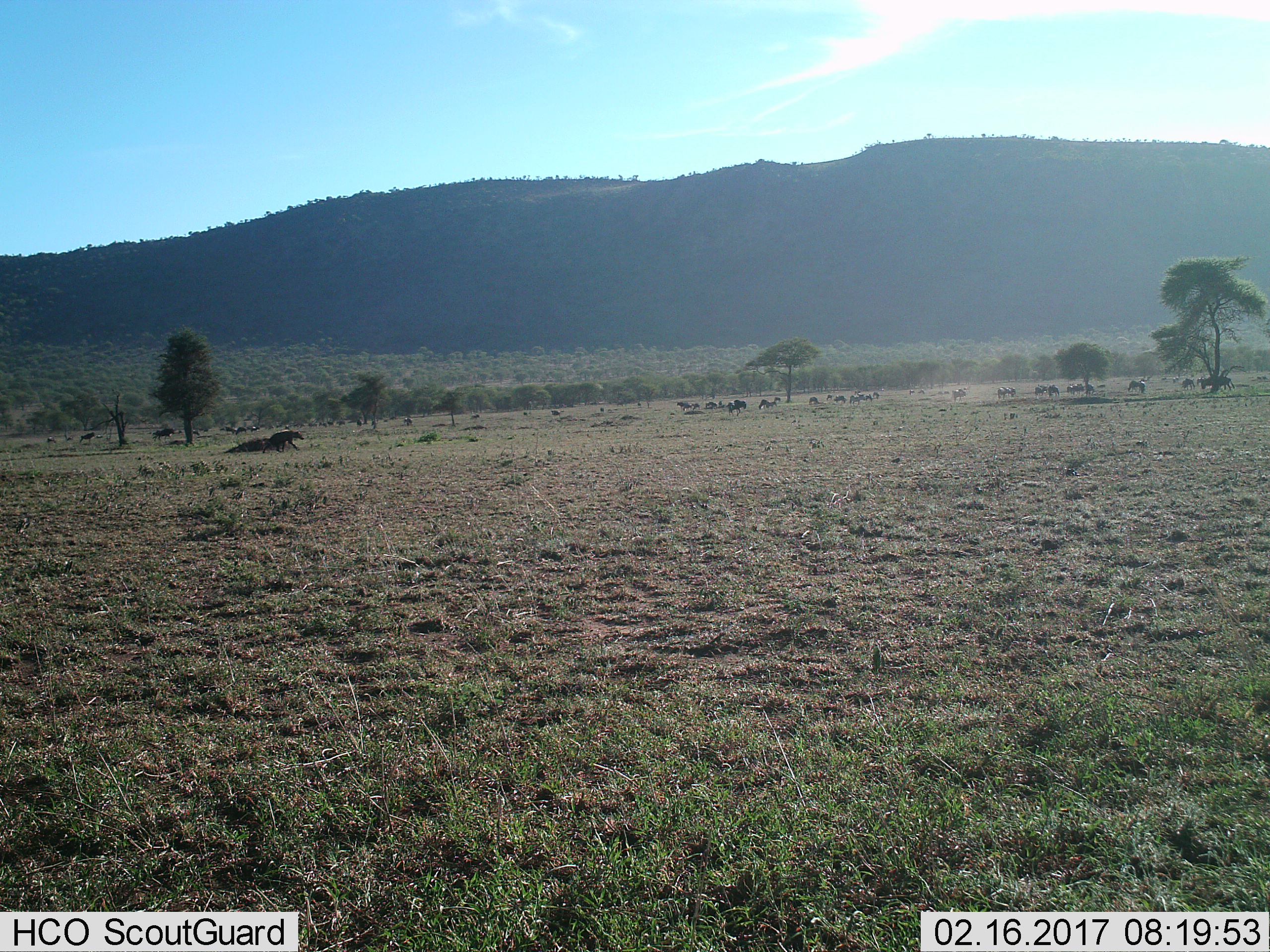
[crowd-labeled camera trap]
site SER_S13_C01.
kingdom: Animalia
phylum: Chordata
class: Mammalia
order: Carnivora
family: Hyaenidae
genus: Crocuta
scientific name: Crocuta crocuta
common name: spotted hyena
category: hyenaspotted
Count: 1.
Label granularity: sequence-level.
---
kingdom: Animalia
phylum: Chordata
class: Mammalia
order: Artiodactyla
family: Bovidae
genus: Connochaetes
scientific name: Connochaetes taurinus taurinus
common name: blue wildebeest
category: wildebeestblue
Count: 11-50.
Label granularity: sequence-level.